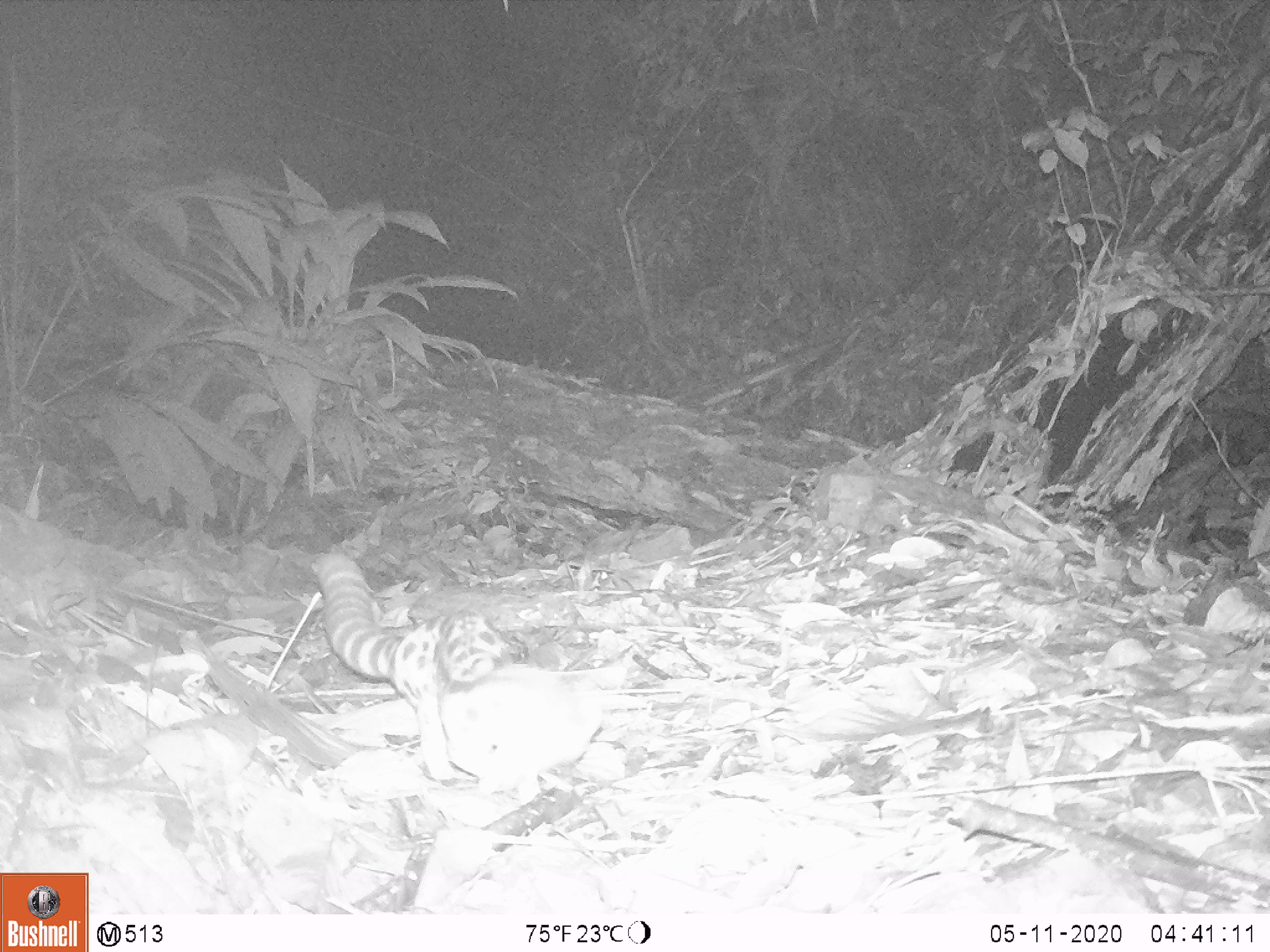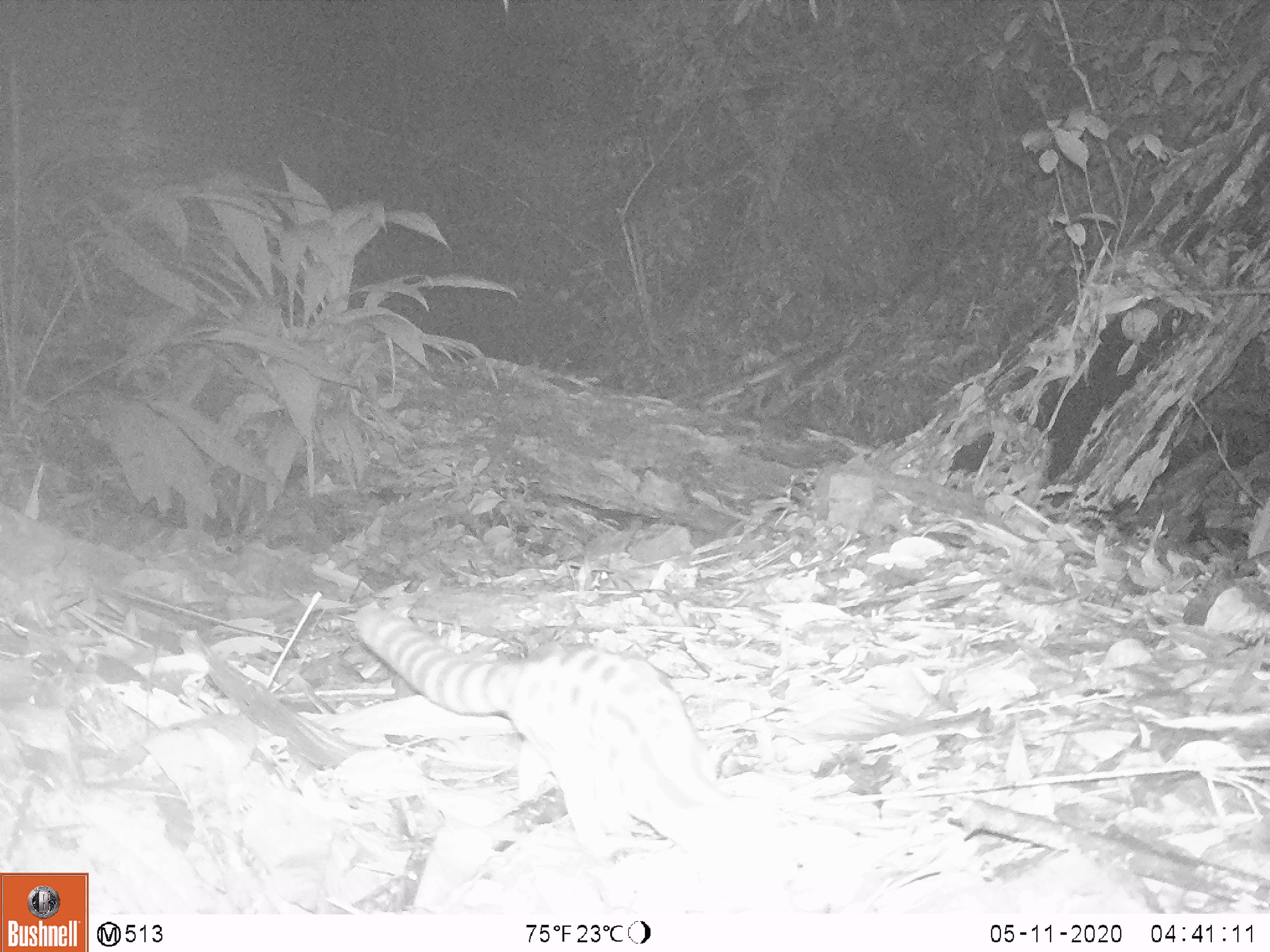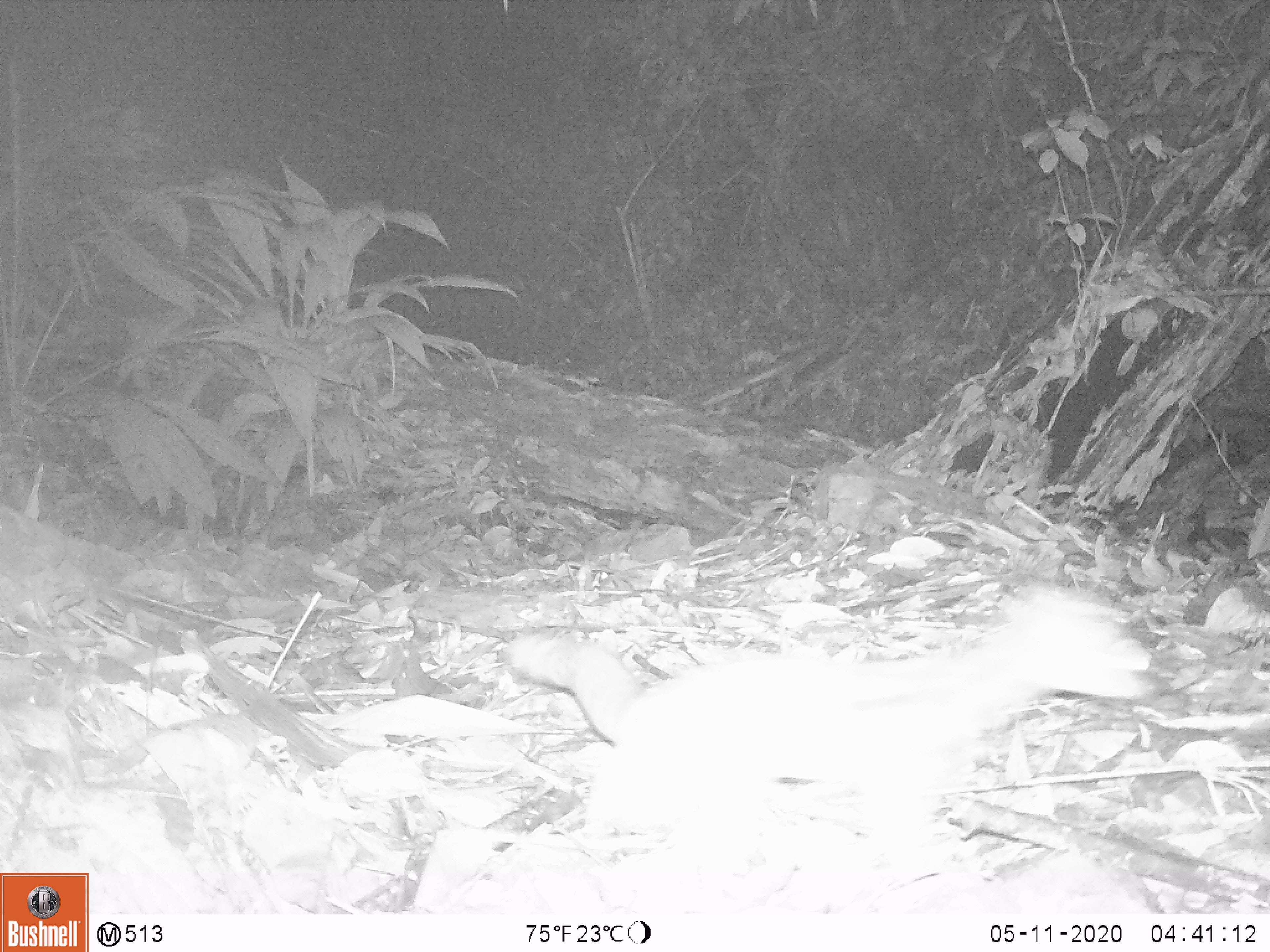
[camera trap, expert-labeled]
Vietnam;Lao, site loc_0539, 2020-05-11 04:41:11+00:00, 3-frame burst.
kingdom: Animalia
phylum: Chordata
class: Mammalia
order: Carnivora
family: Prionodontidae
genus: Prionodon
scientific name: Prionodon pardicolor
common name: spotted linsang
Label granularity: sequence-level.